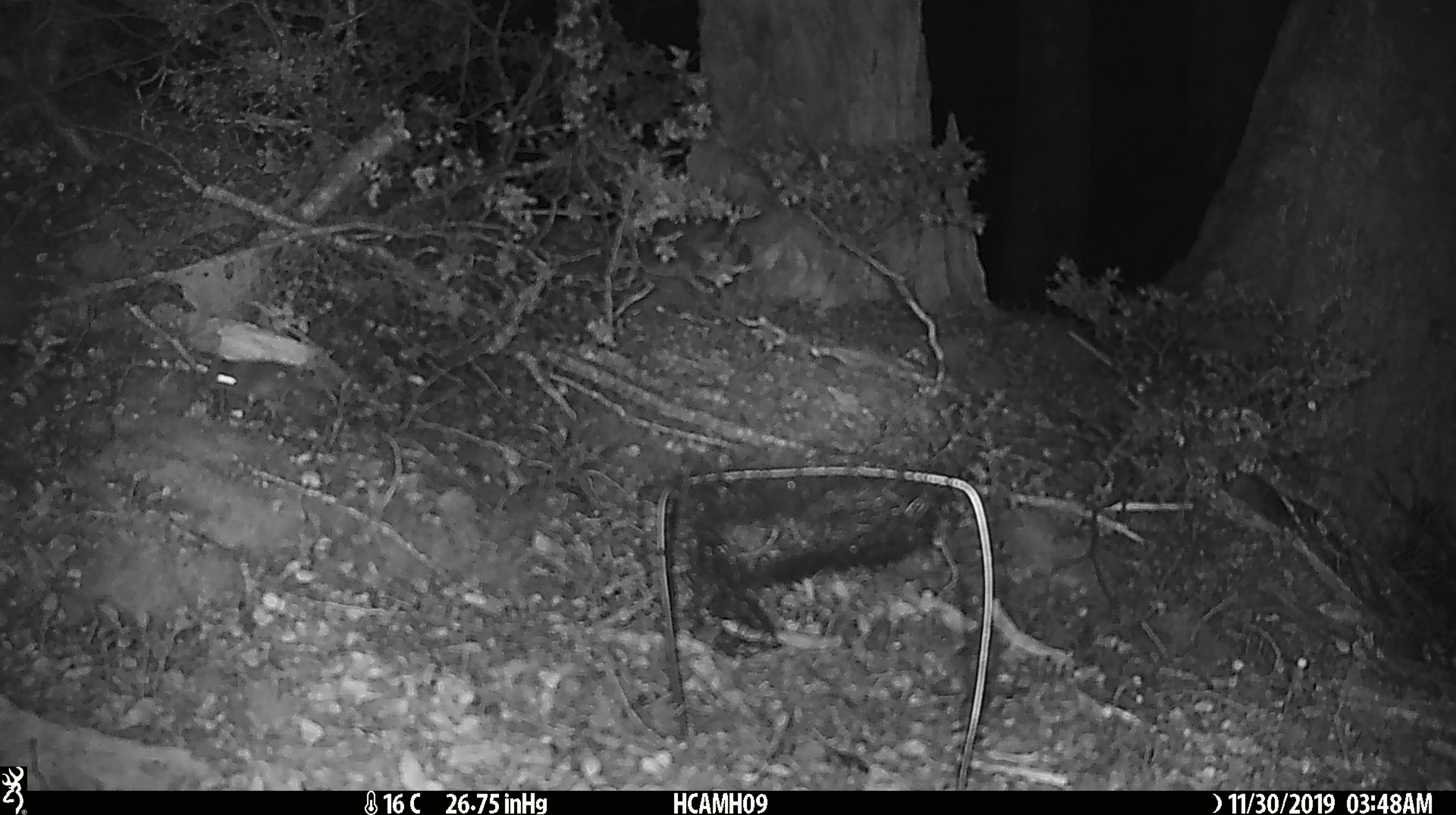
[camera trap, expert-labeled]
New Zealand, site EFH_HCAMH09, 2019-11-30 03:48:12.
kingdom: Animalia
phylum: Chordata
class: Mammalia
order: Rodentia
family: Muridae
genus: Mus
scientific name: Mus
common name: mouse